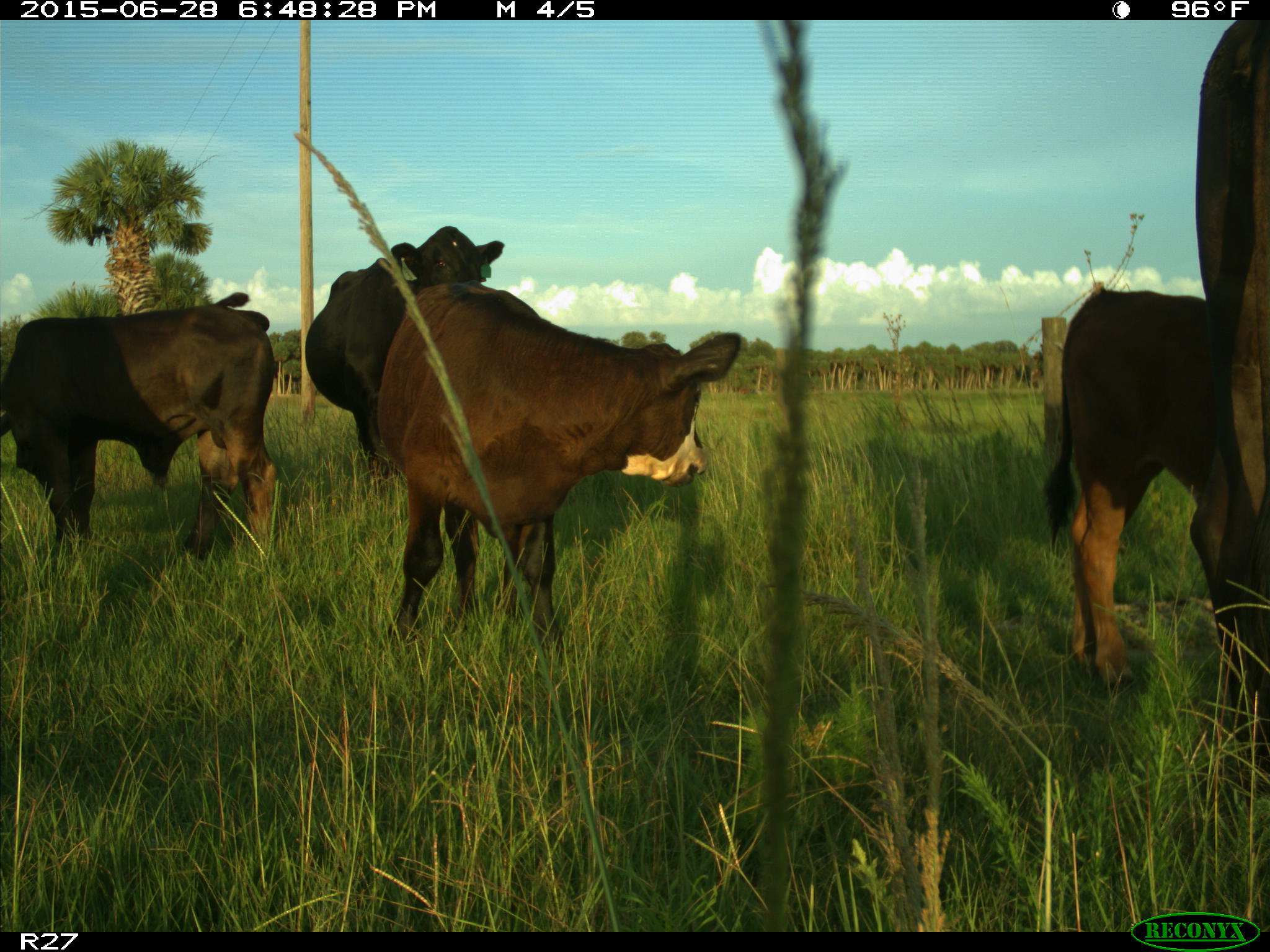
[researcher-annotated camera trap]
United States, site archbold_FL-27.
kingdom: Animalia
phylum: Chordata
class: Mammalia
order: Artiodactyla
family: Bovidae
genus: Bos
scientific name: Bos taurus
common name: domestic cow